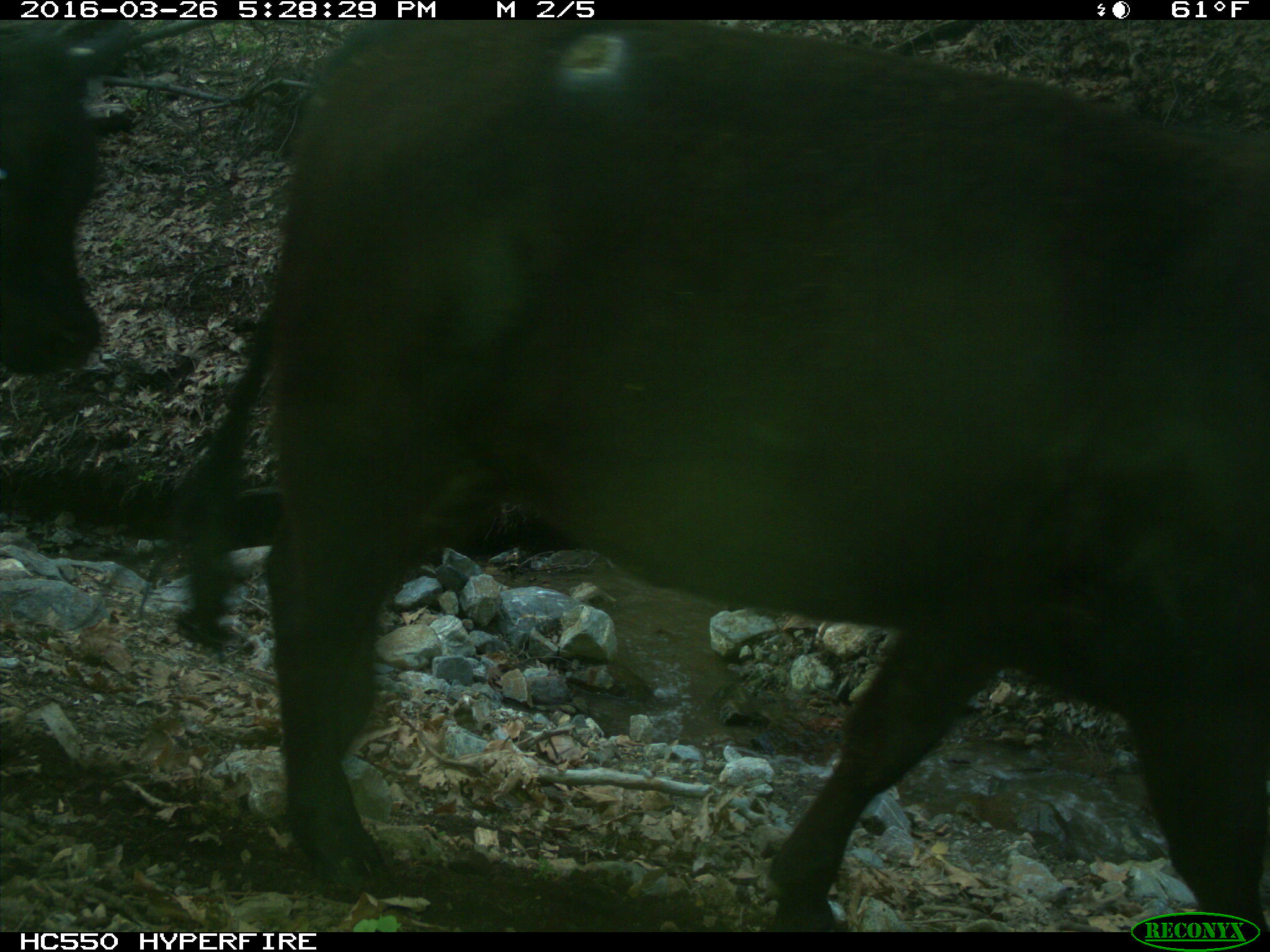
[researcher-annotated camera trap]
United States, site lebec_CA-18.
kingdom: Animalia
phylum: Chordata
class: Mammalia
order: Artiodactyla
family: Bovidae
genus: Bos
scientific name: Bos taurus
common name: domestic cow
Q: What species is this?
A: Bos taurus (domestic cow).